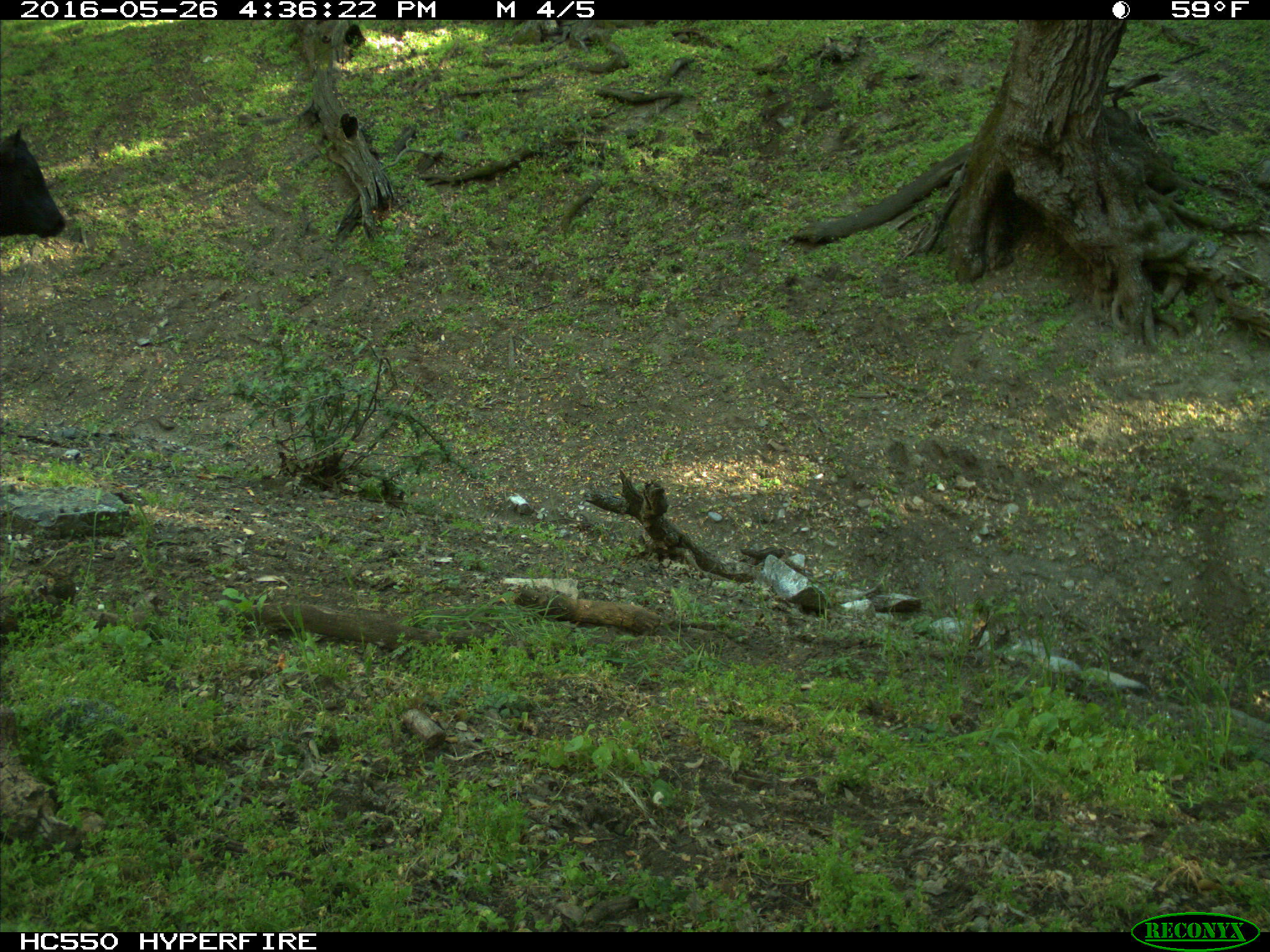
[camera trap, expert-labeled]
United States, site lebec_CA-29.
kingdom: Animalia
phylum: Chordata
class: Mammalia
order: Artiodactyla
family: Bovidae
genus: Bos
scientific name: Bos taurus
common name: domestic cow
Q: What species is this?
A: Bos taurus (domestic cow).